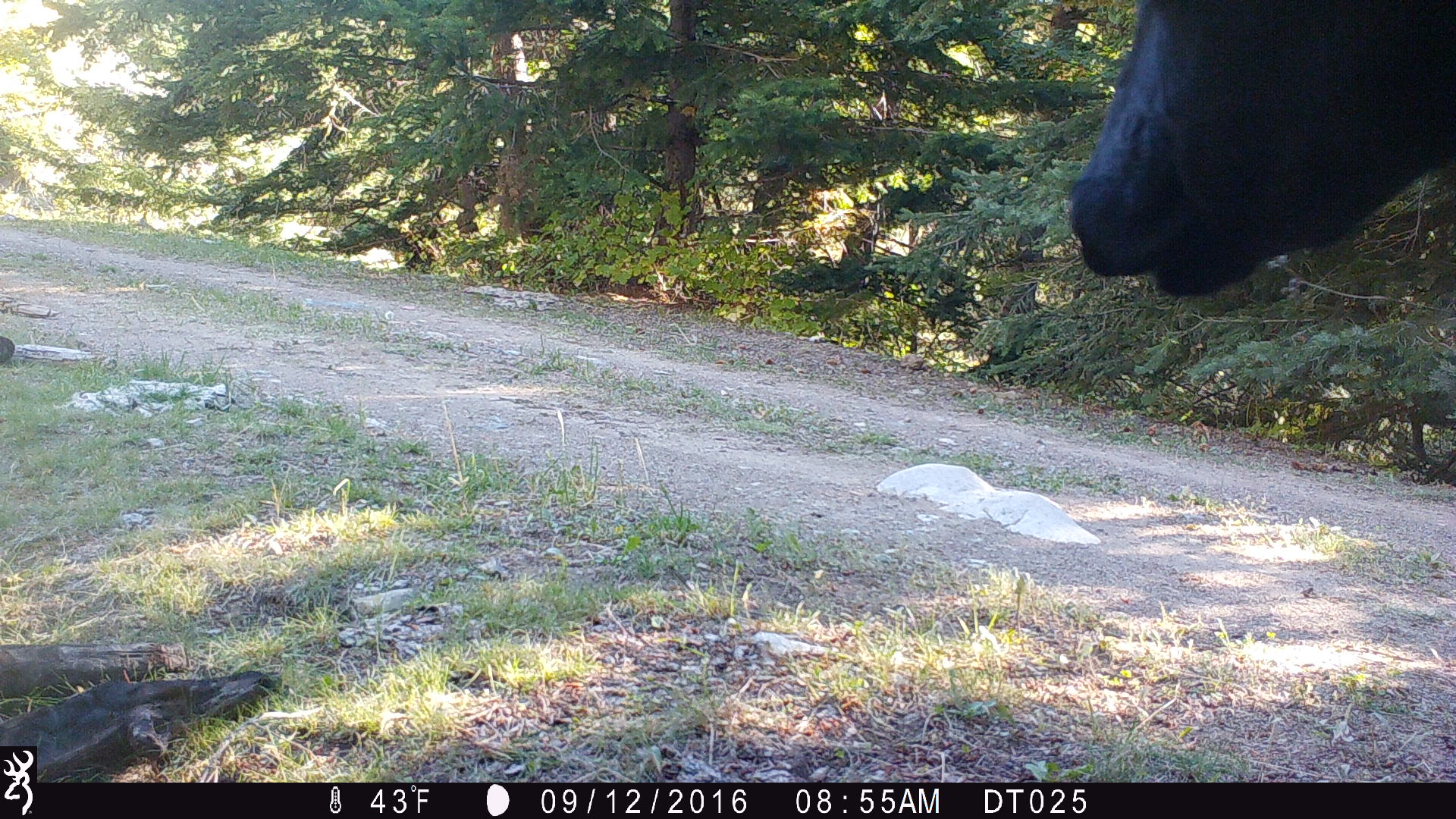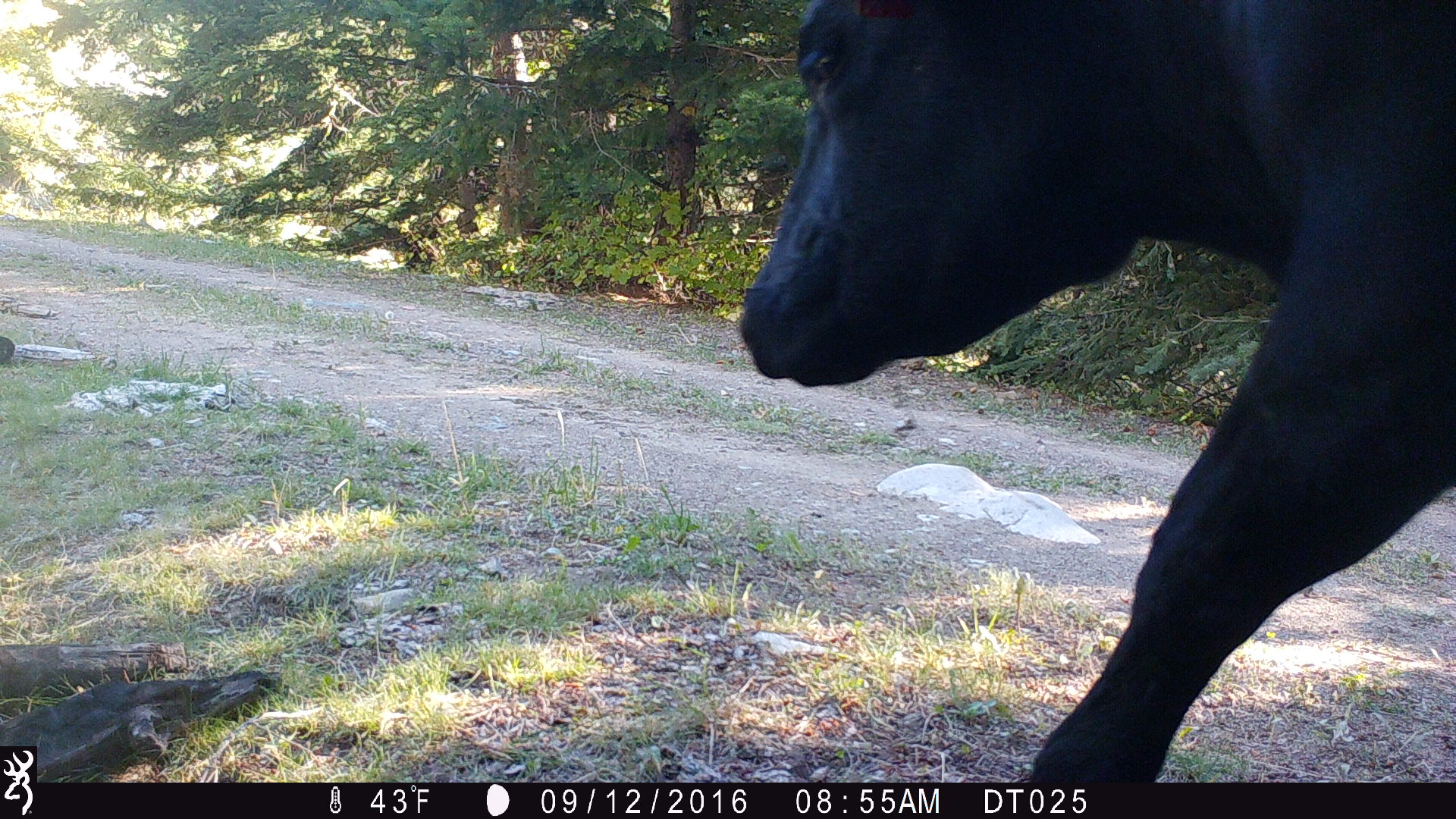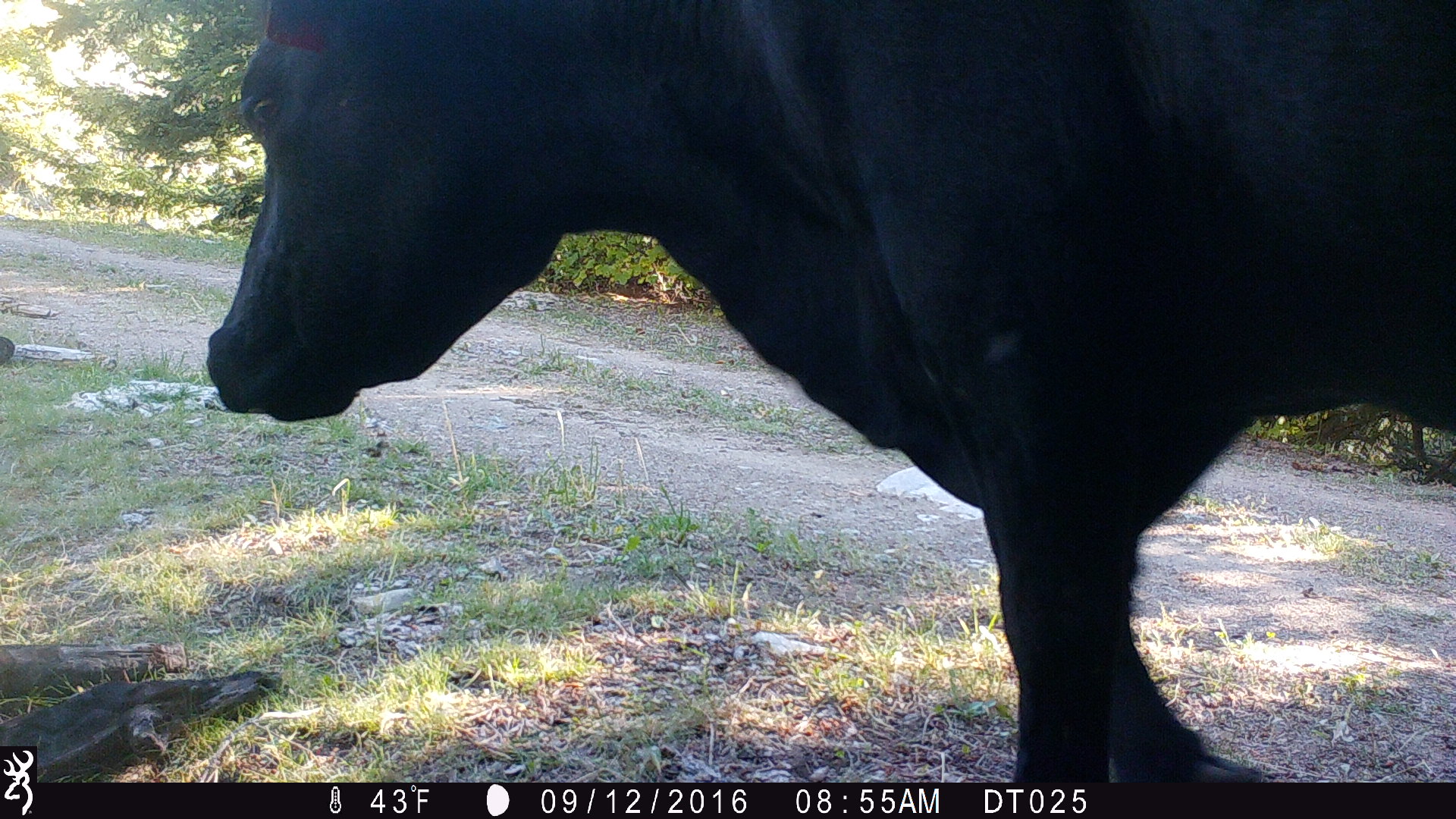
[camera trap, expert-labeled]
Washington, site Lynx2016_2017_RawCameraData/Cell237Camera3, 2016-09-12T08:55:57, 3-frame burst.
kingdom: Animalia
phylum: Chordata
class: Mammalia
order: Artiodactyla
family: Bovidae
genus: Bos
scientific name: Bos taurus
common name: domestic cattle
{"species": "domestic cattle (Bos taurus)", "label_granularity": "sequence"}